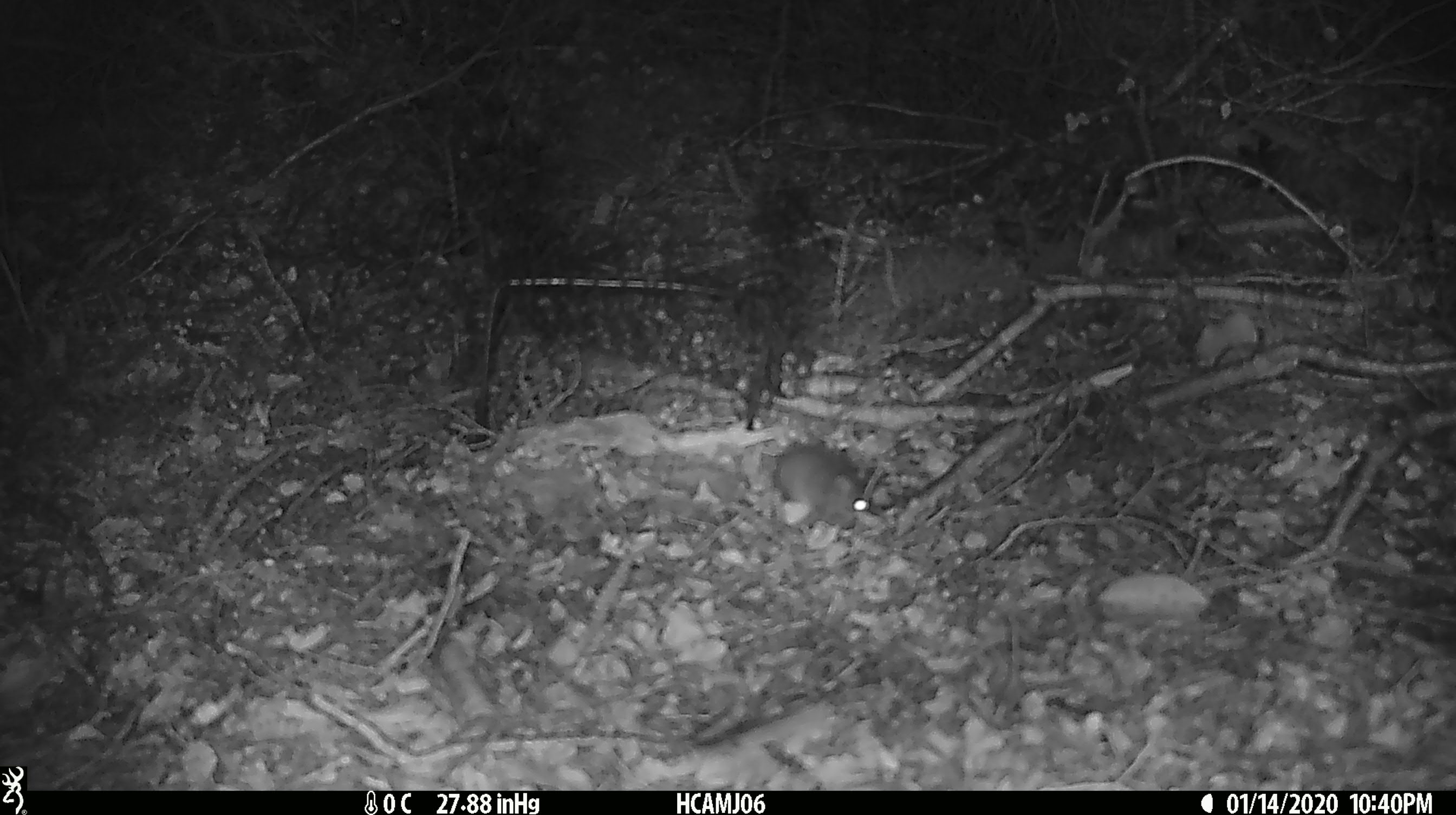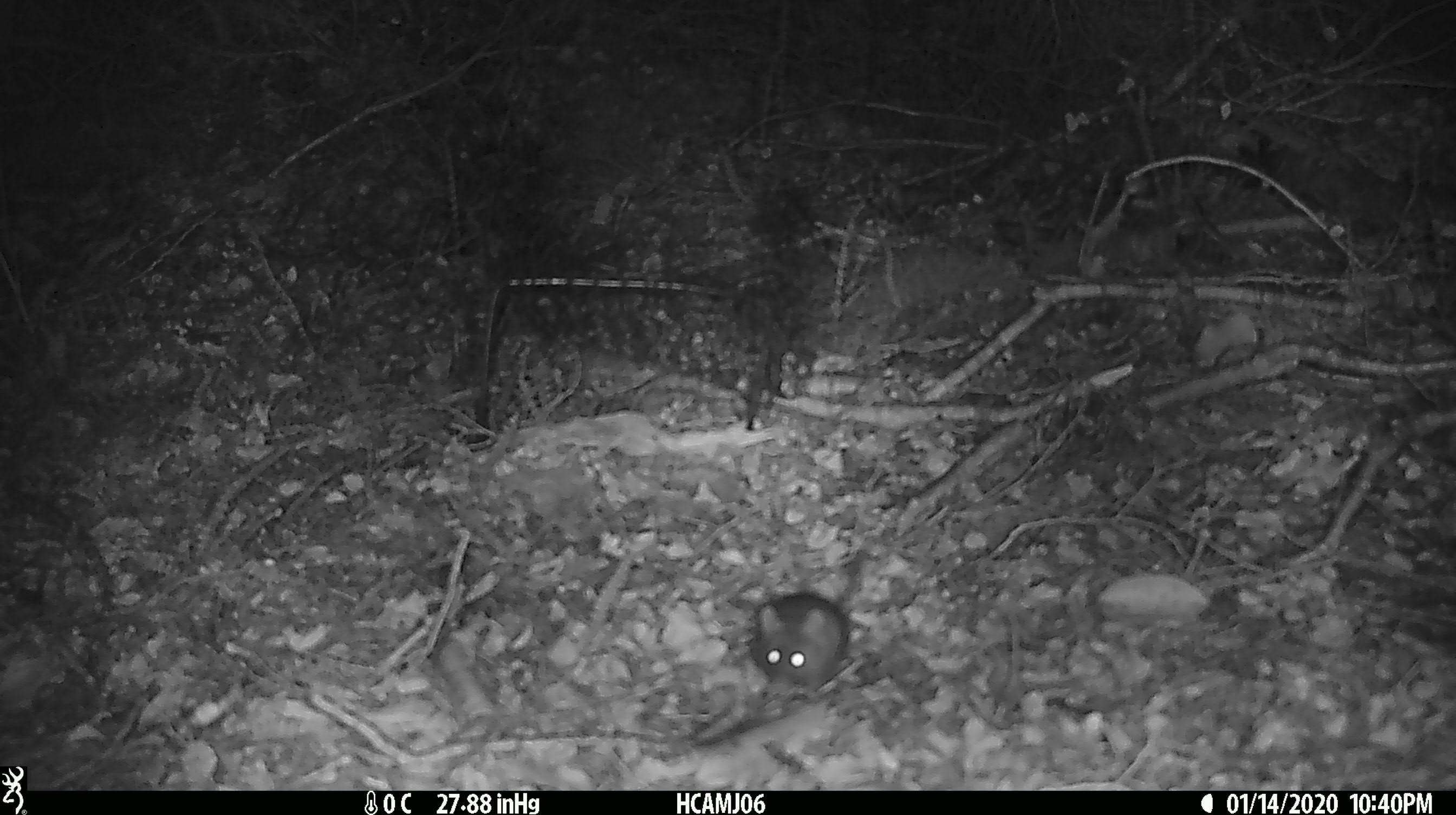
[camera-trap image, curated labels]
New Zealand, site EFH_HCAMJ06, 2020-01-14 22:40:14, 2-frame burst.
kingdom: Animalia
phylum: Chordata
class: Mammalia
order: Rodentia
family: Muridae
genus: Mus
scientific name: Mus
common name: mouse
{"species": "mouse (Mus)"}